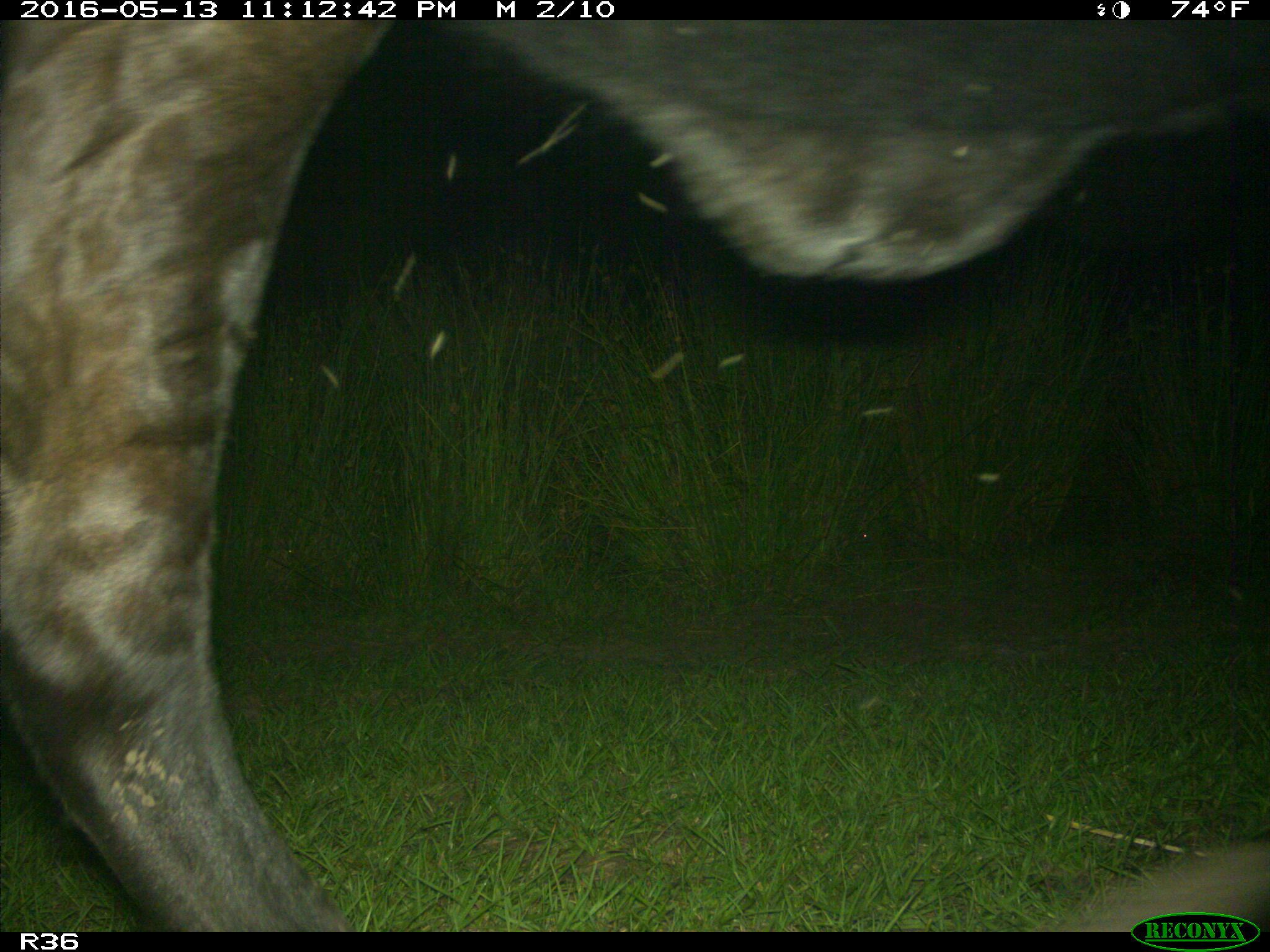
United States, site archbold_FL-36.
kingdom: Animalia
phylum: Chordata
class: Mammalia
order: Artiodactyla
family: Bovidae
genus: Bos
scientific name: Bos taurus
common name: domestic cow